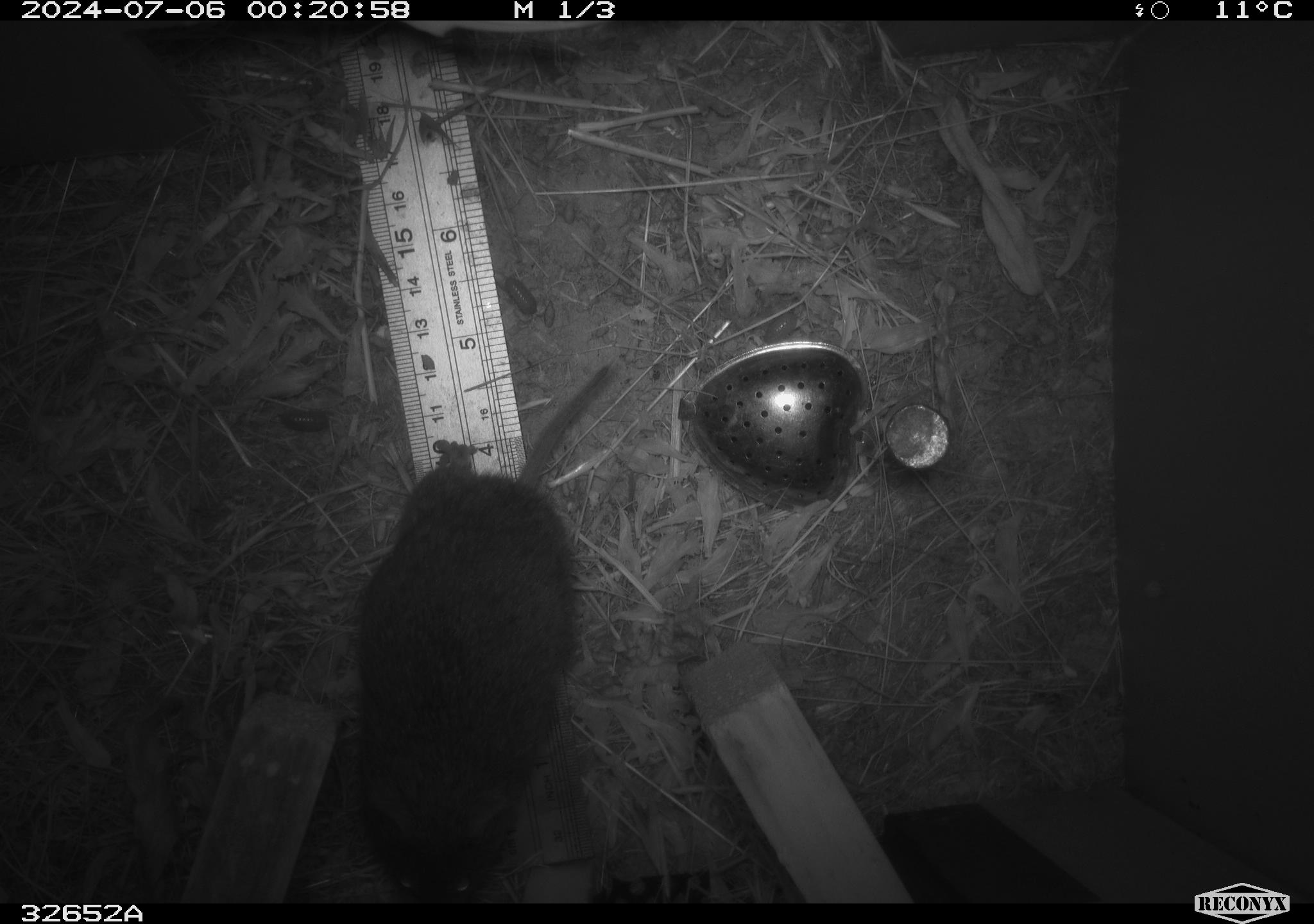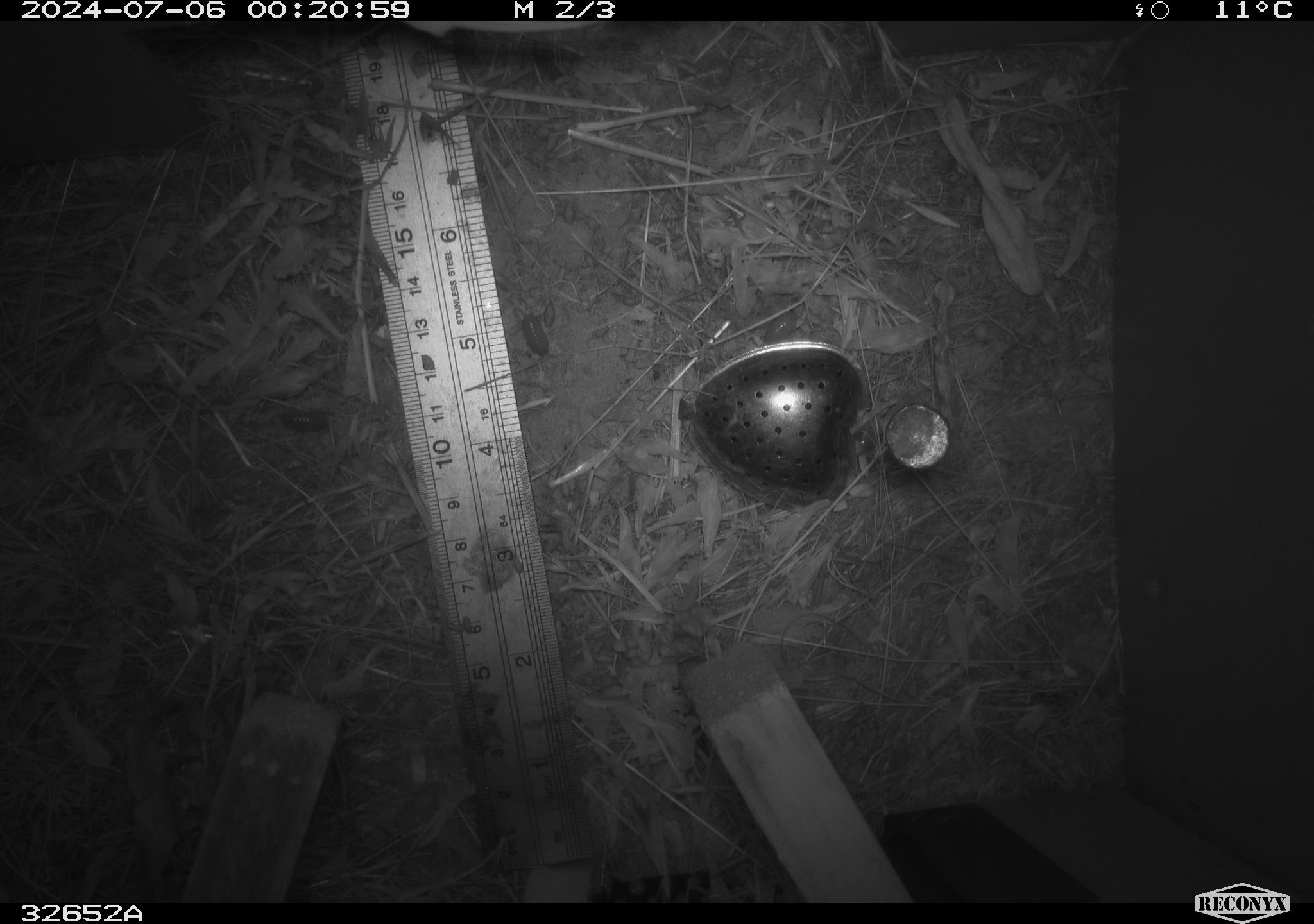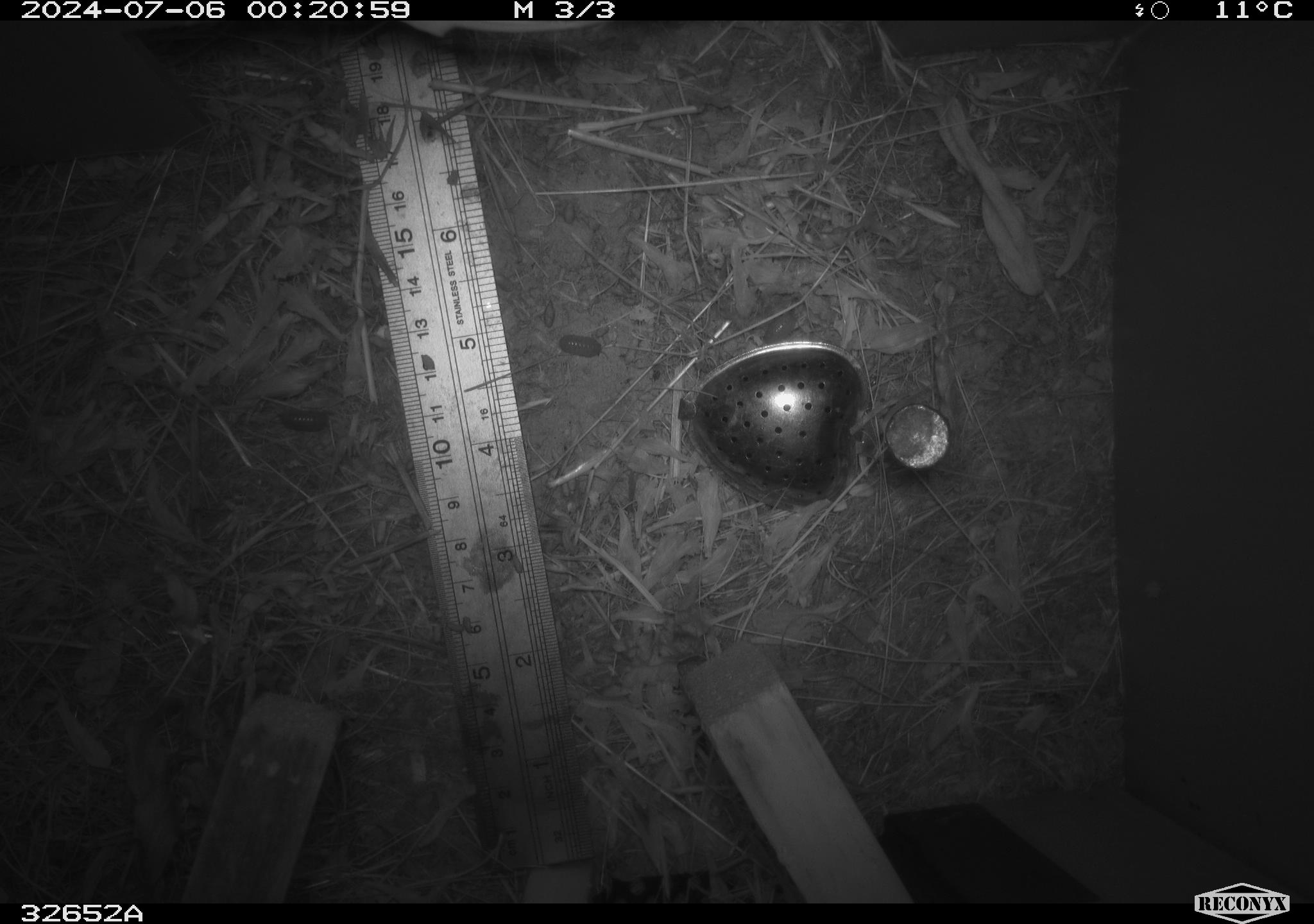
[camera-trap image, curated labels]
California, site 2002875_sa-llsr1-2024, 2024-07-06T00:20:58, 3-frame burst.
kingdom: Animalia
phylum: Chordata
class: Mammalia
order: Rodentia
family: Cricetidae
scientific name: Arvicolinae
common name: voles, lemmings, and muskrats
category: arvicolinae subfamily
Arvicolinae subfamily (voles, lemmings, and muskrats) (Arvicolinae).